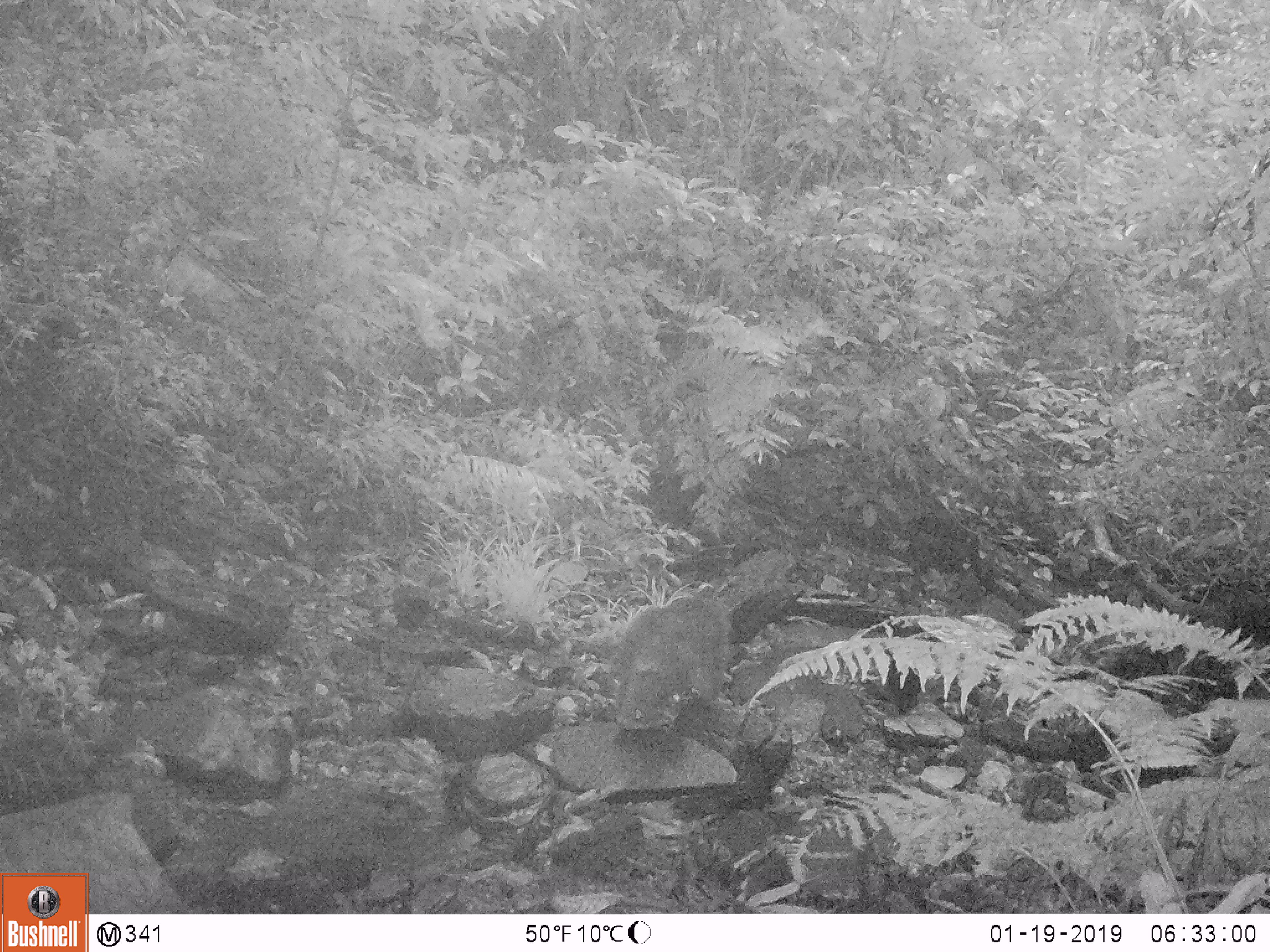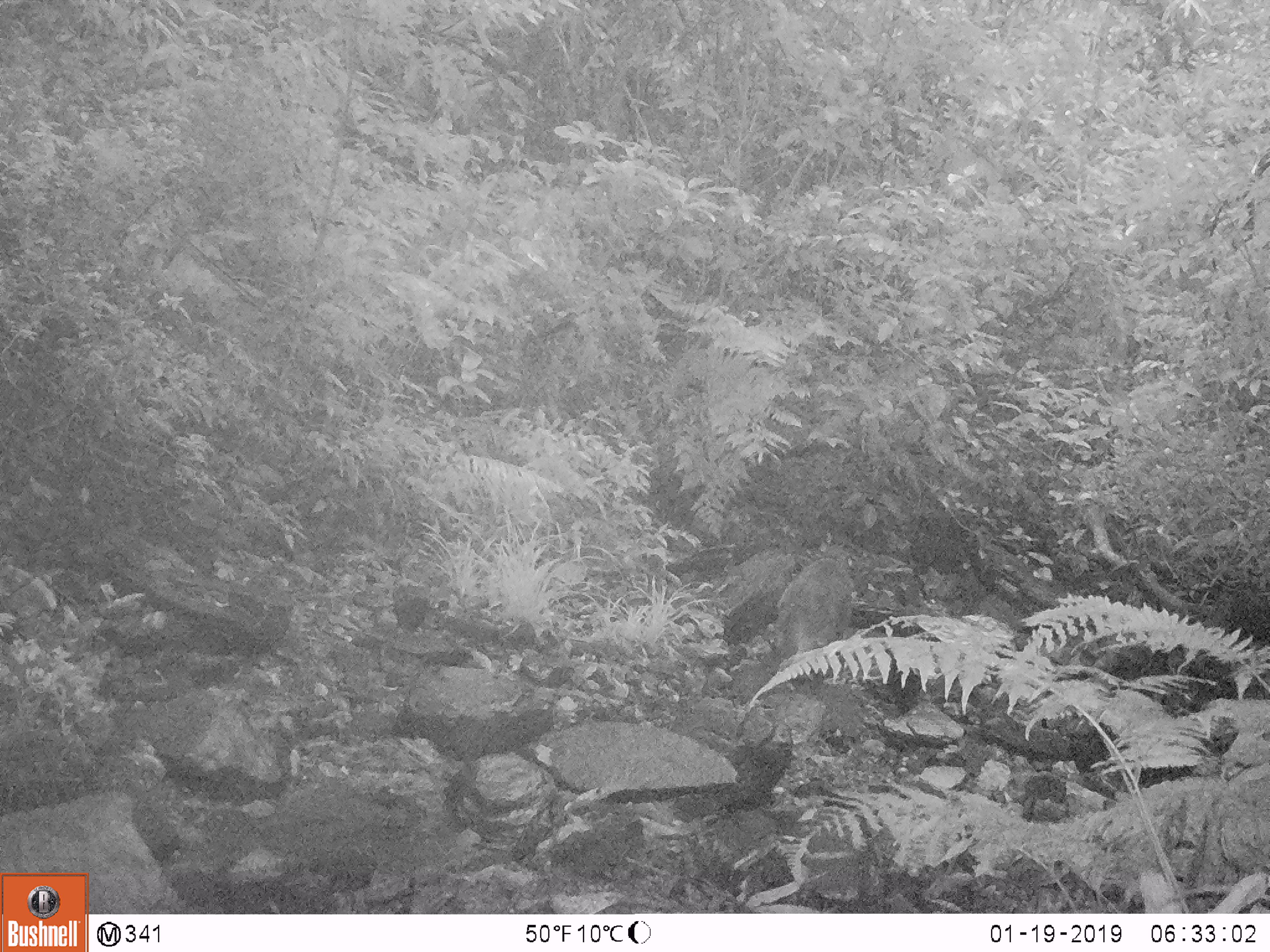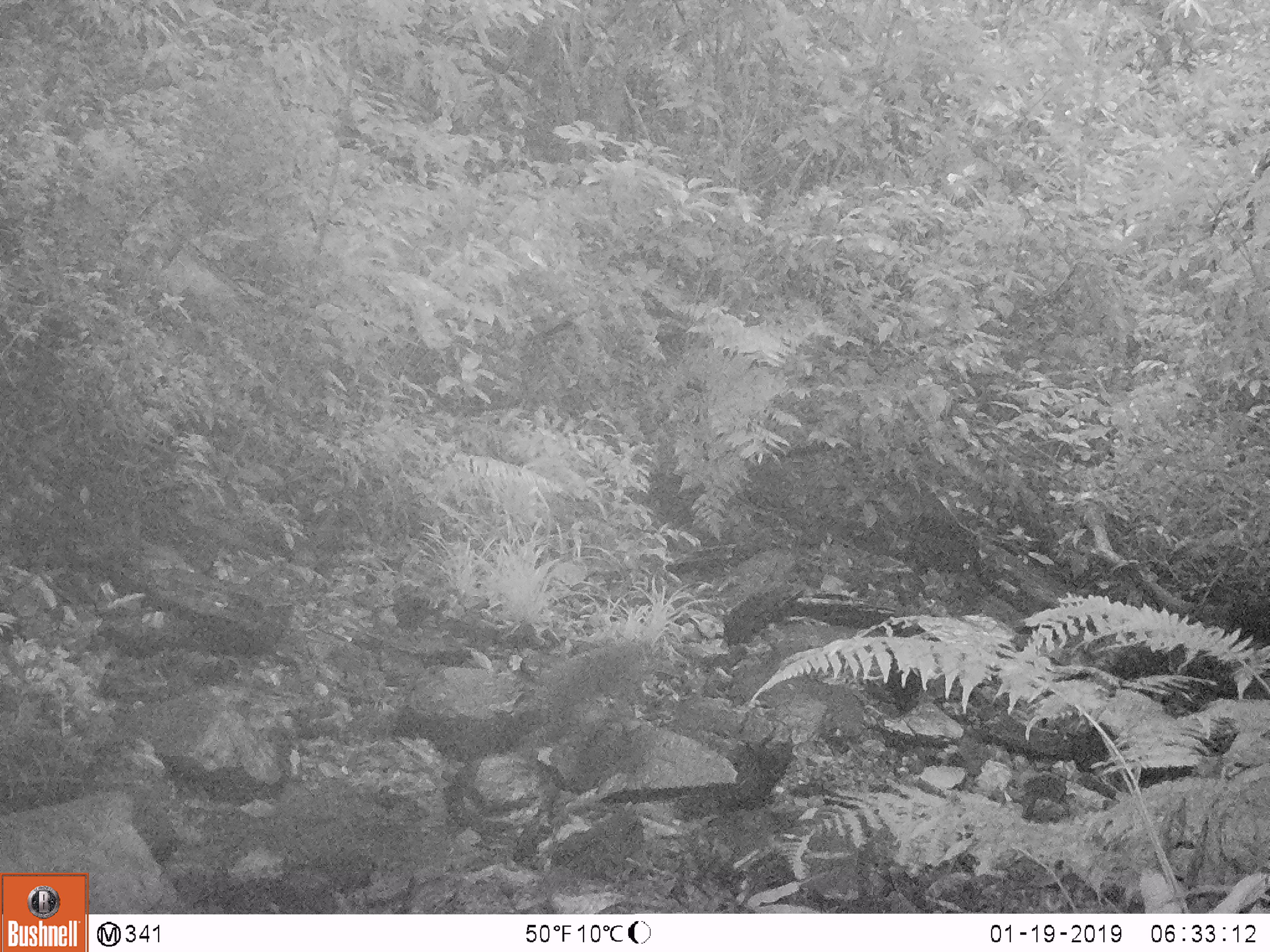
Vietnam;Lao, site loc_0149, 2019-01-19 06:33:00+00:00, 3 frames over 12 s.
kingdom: Animalia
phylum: Chordata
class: Mammalia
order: Primates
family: Cercopithecidae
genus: Macaca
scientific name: Macaca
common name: macaques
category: assam or rhesus macaque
Assam or rhesus macaque (macaques) (Macaca). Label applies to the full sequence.